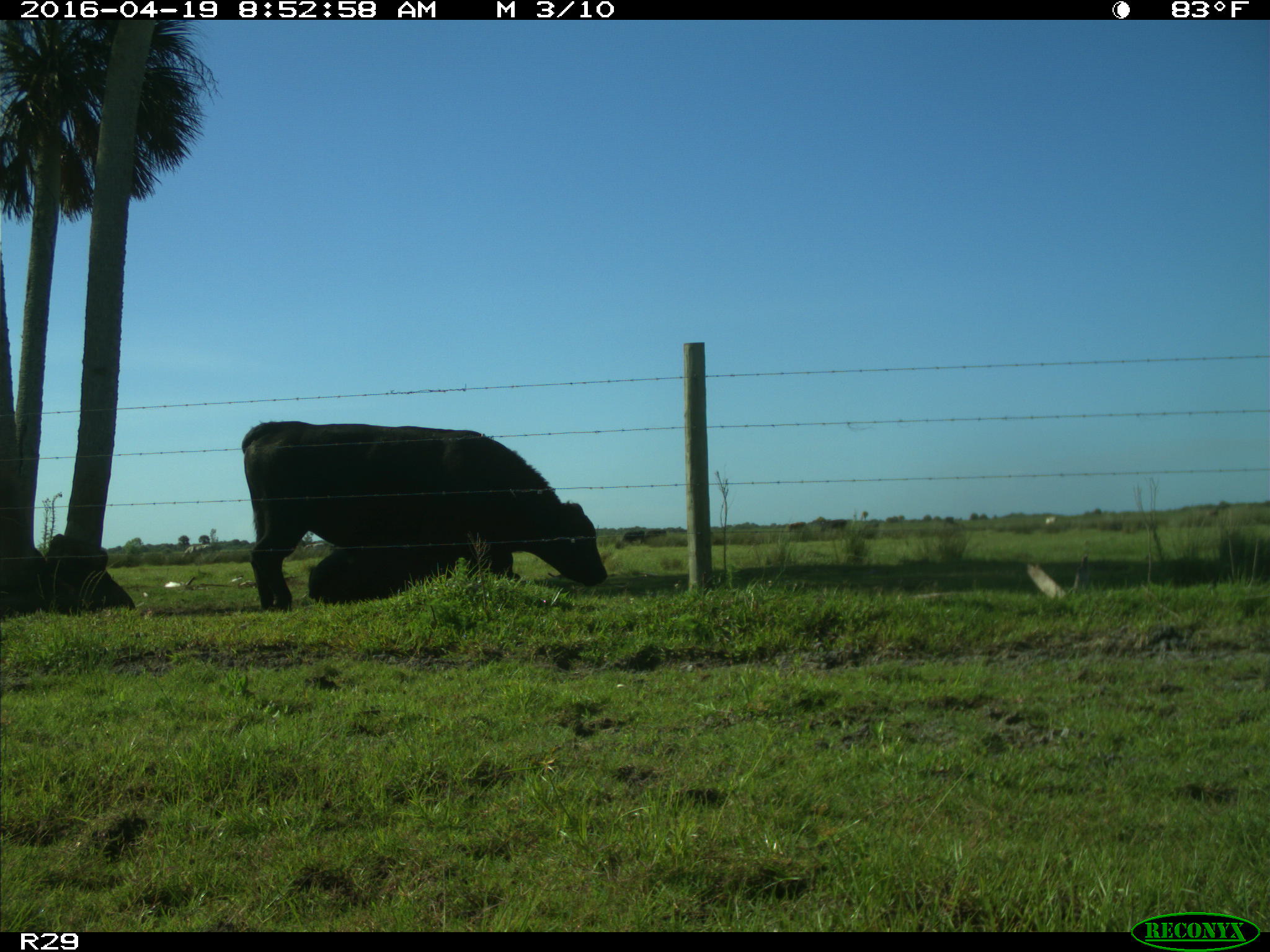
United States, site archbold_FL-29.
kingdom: Animalia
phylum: Chordata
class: Mammalia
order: Artiodactyla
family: Bovidae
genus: Bos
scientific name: Bos taurus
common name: domestic cow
Bos taurus (domestic cow).